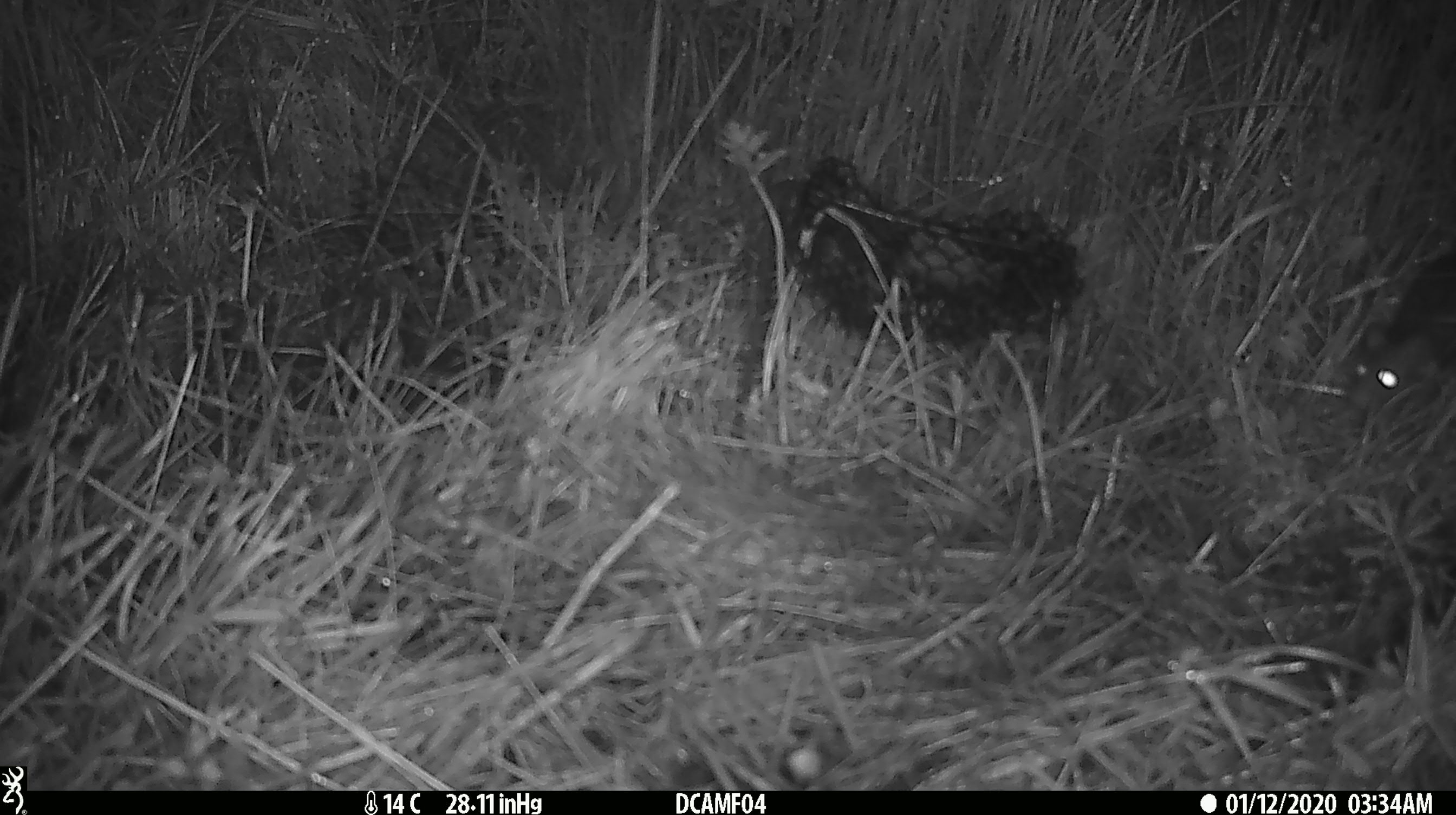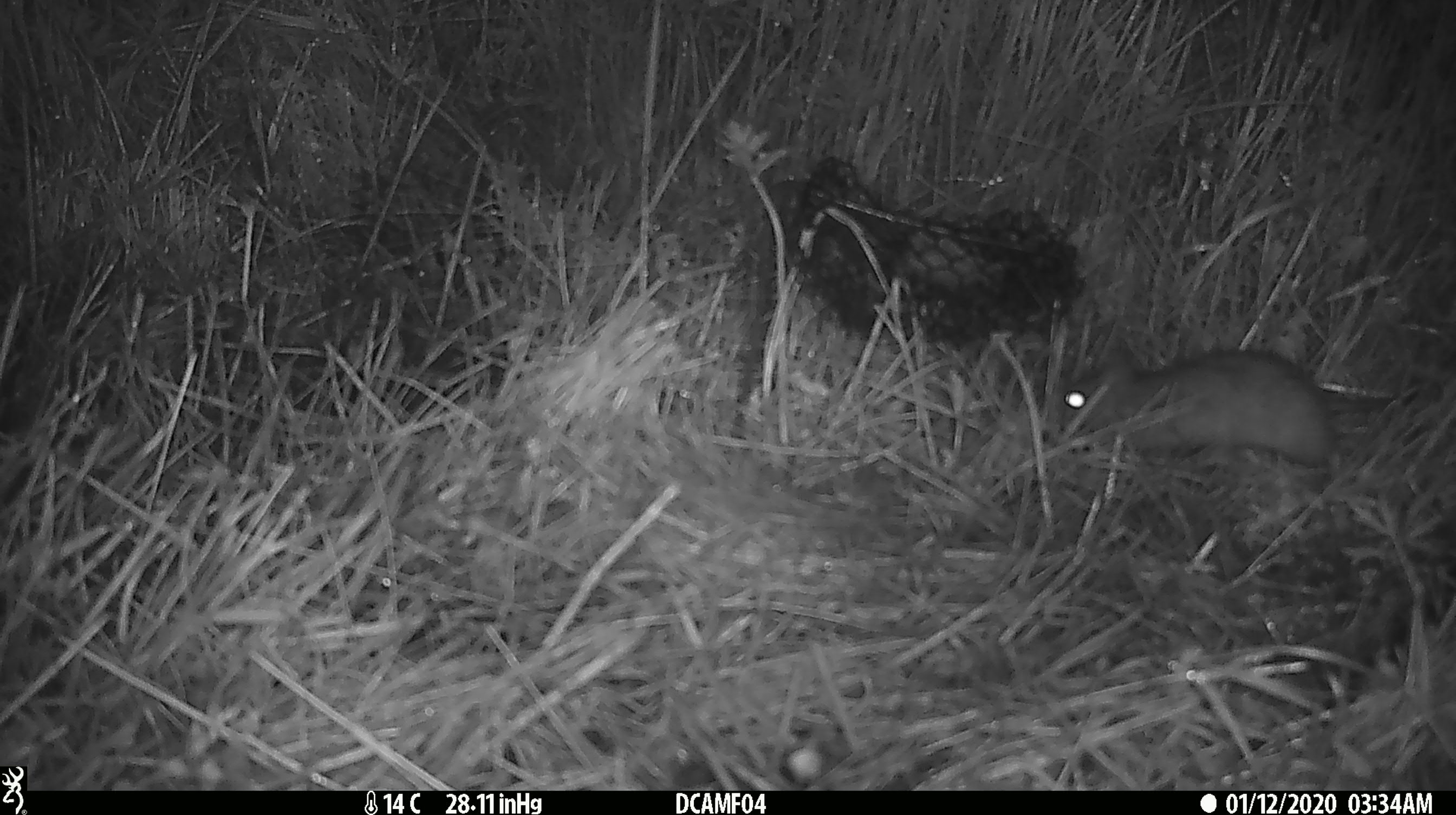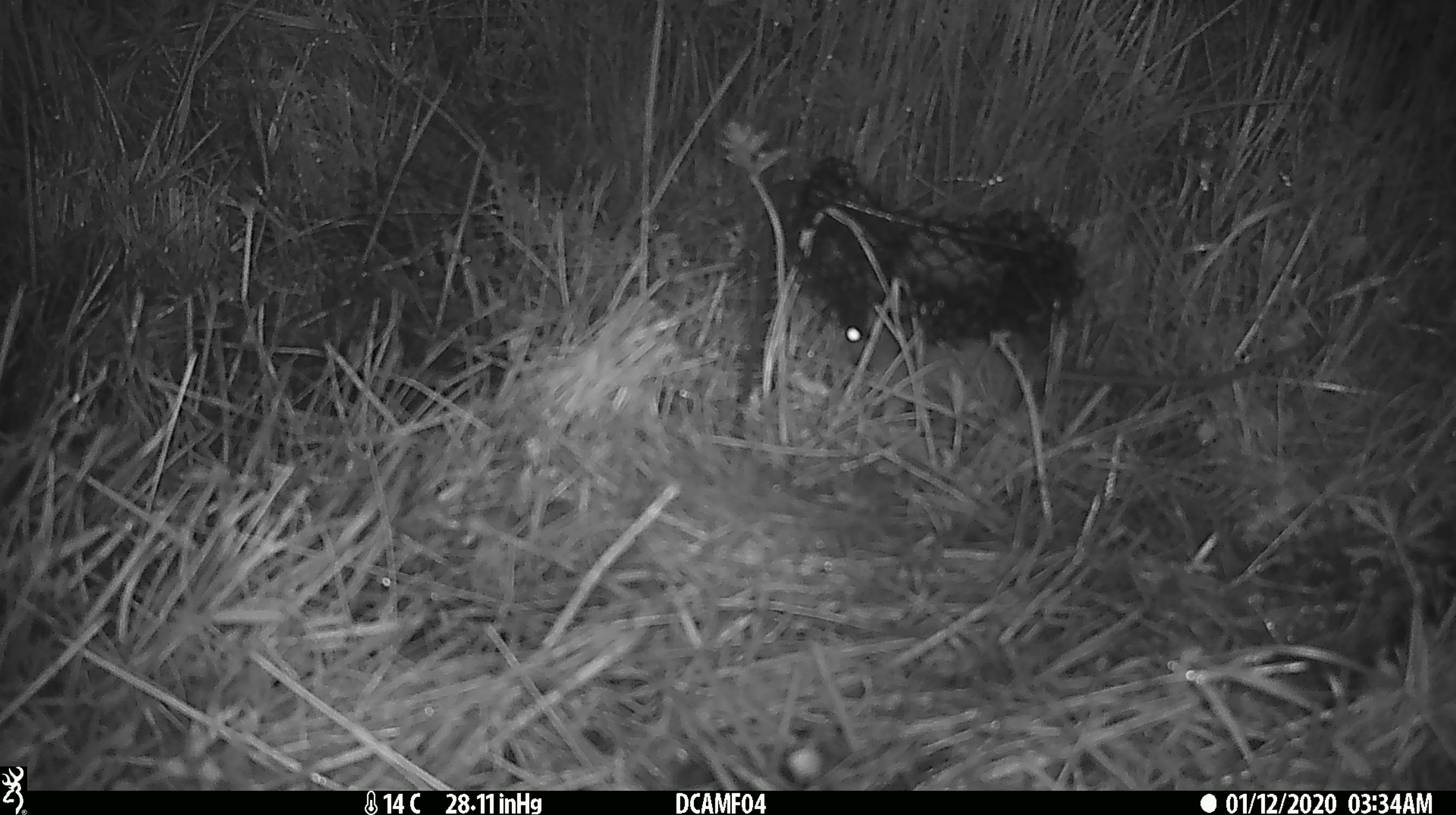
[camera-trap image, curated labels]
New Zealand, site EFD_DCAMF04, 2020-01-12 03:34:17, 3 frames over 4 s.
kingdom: Animalia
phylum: Chordata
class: Mammalia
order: Rodentia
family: Muridae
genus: Rattus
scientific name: Rattus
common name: rat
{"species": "rat (Rattus)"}